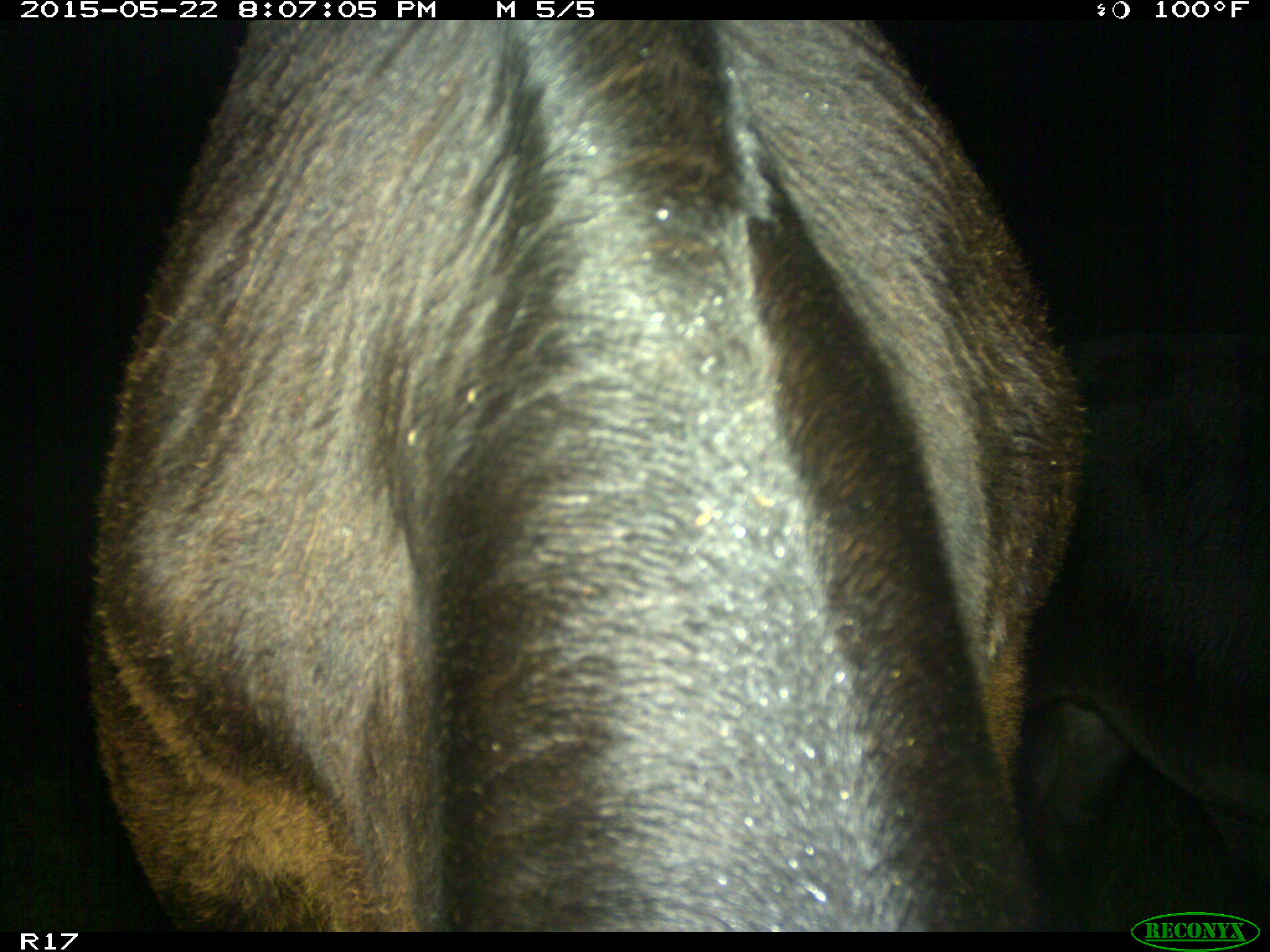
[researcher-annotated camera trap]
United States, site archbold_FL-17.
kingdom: Animalia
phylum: Chordata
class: Mammalia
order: Artiodactyla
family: Bovidae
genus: Bos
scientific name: Bos taurus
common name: domestic cow